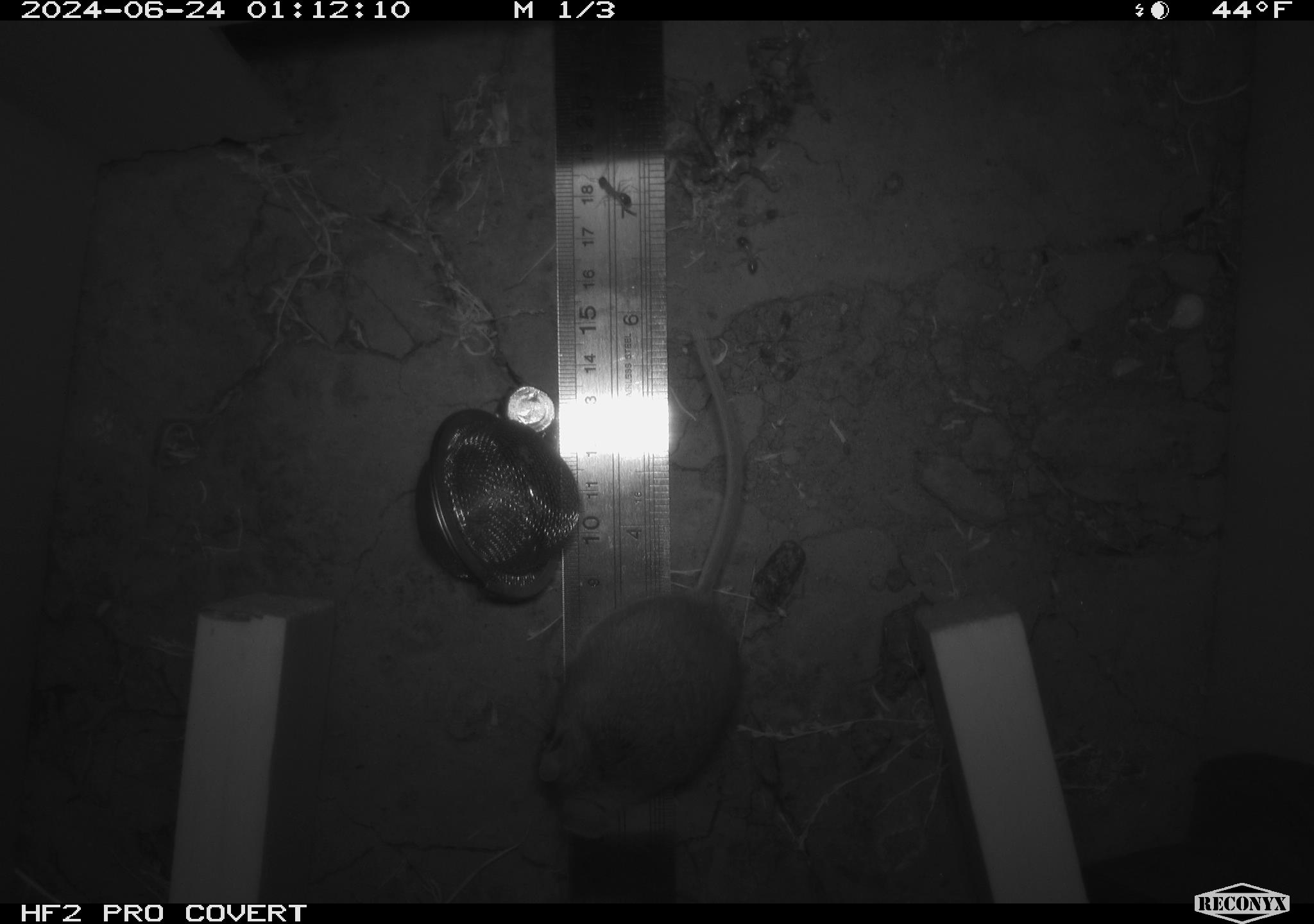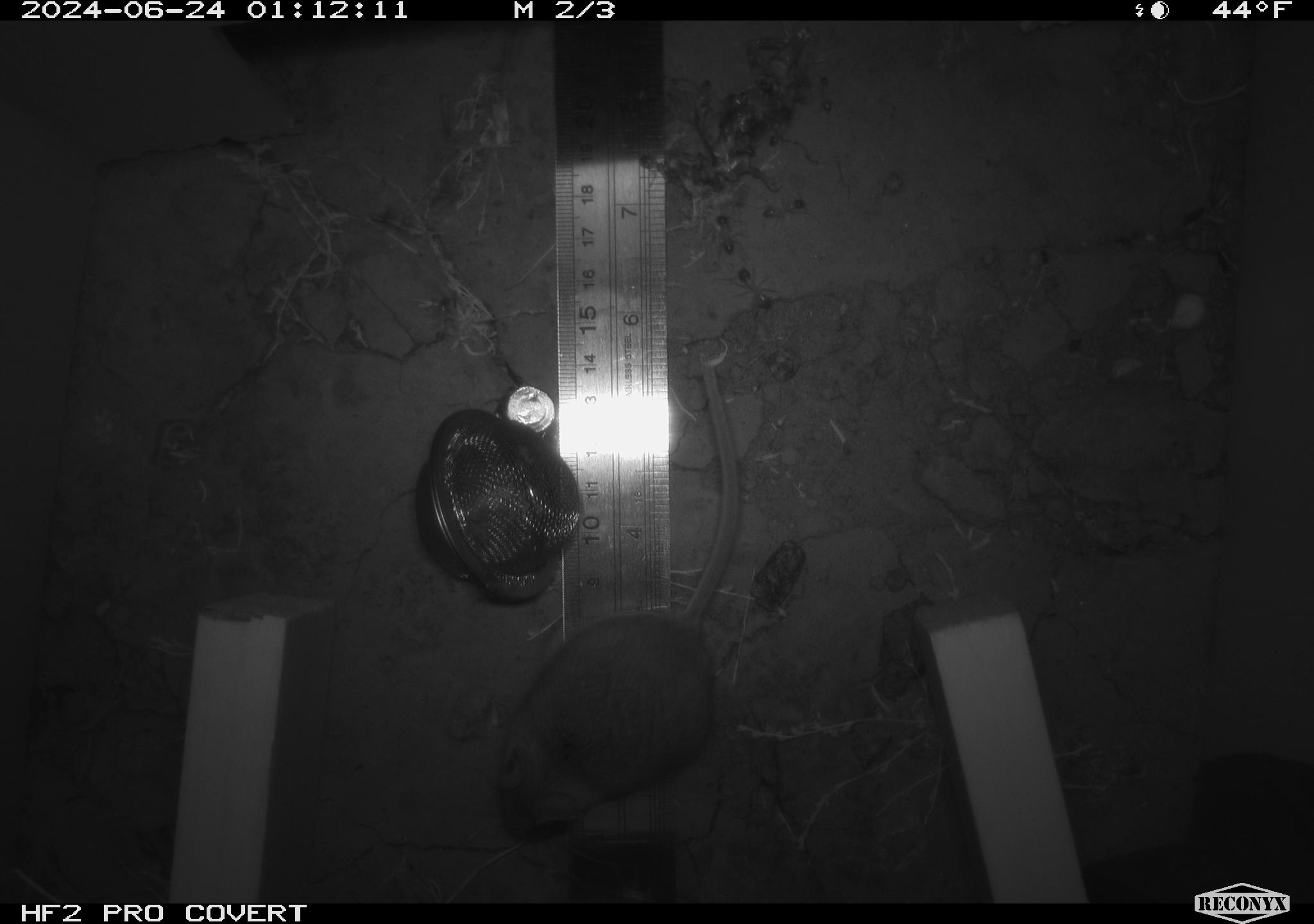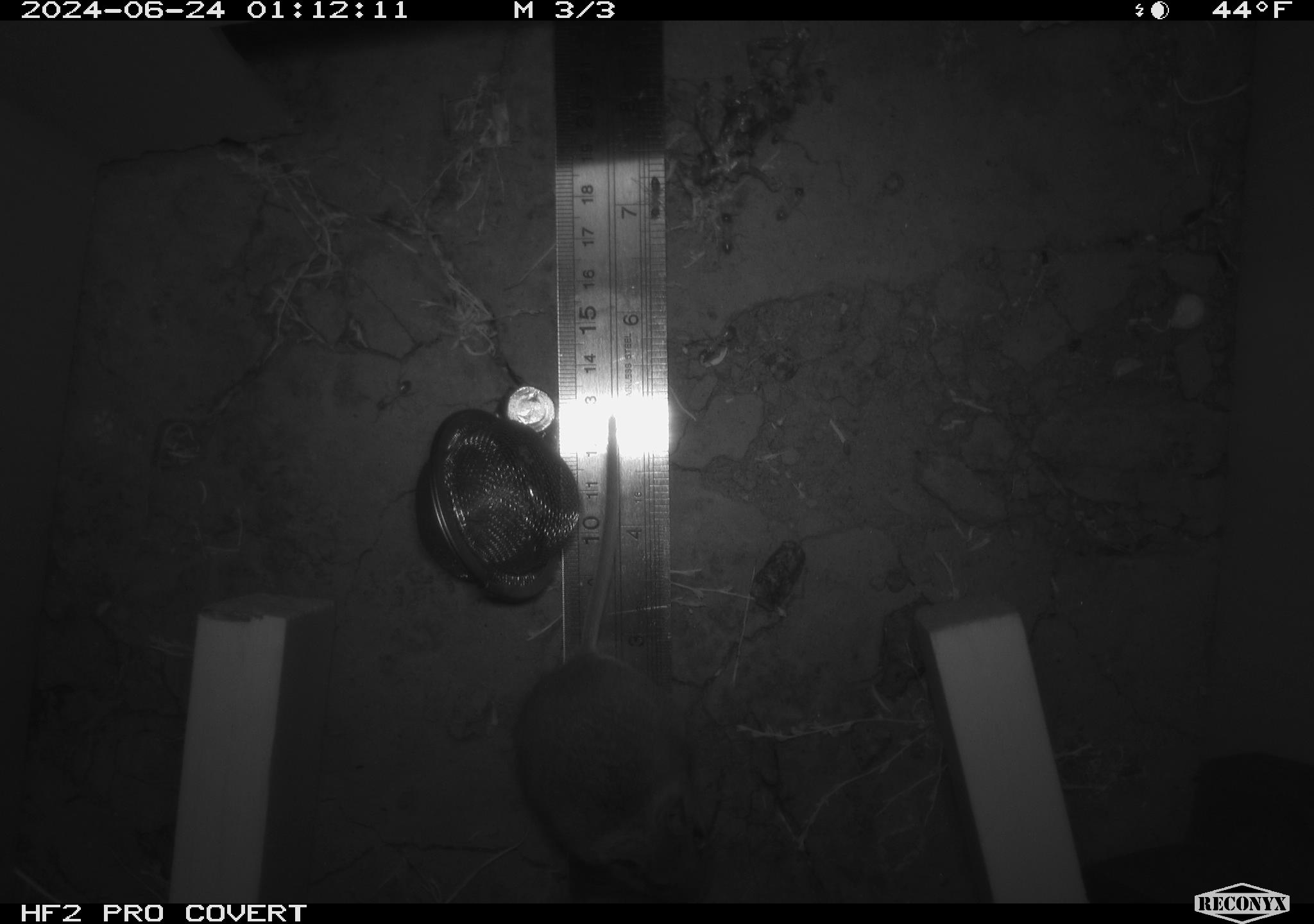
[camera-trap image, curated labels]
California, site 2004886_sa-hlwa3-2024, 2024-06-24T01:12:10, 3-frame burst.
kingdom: Animalia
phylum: Chordata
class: Mammalia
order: Rodentia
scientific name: Rodentia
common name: mouse species